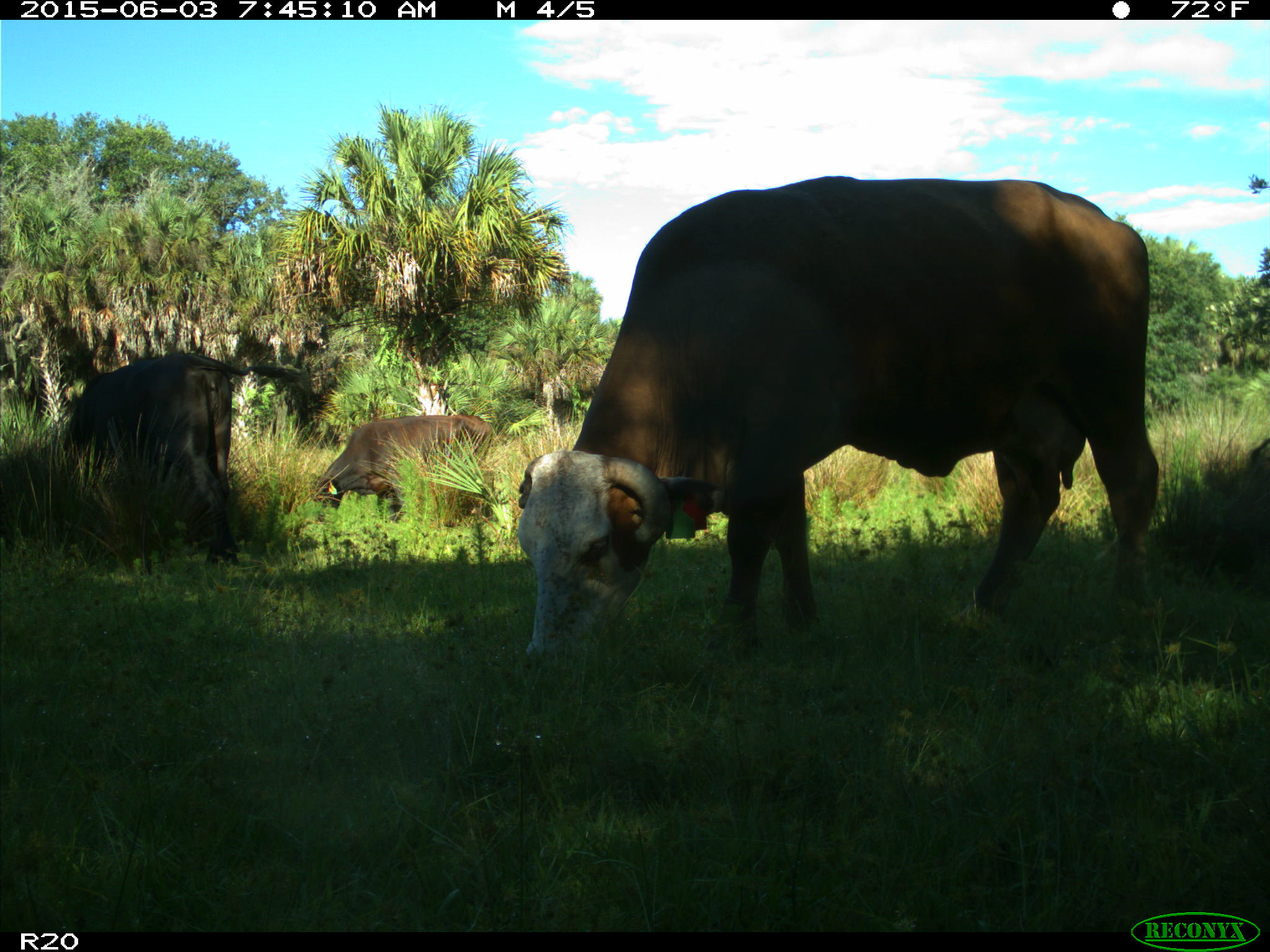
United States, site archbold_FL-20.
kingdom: Animalia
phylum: Chordata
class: Mammalia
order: Artiodactyla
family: Bovidae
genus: Bos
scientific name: Bos taurus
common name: domestic cow